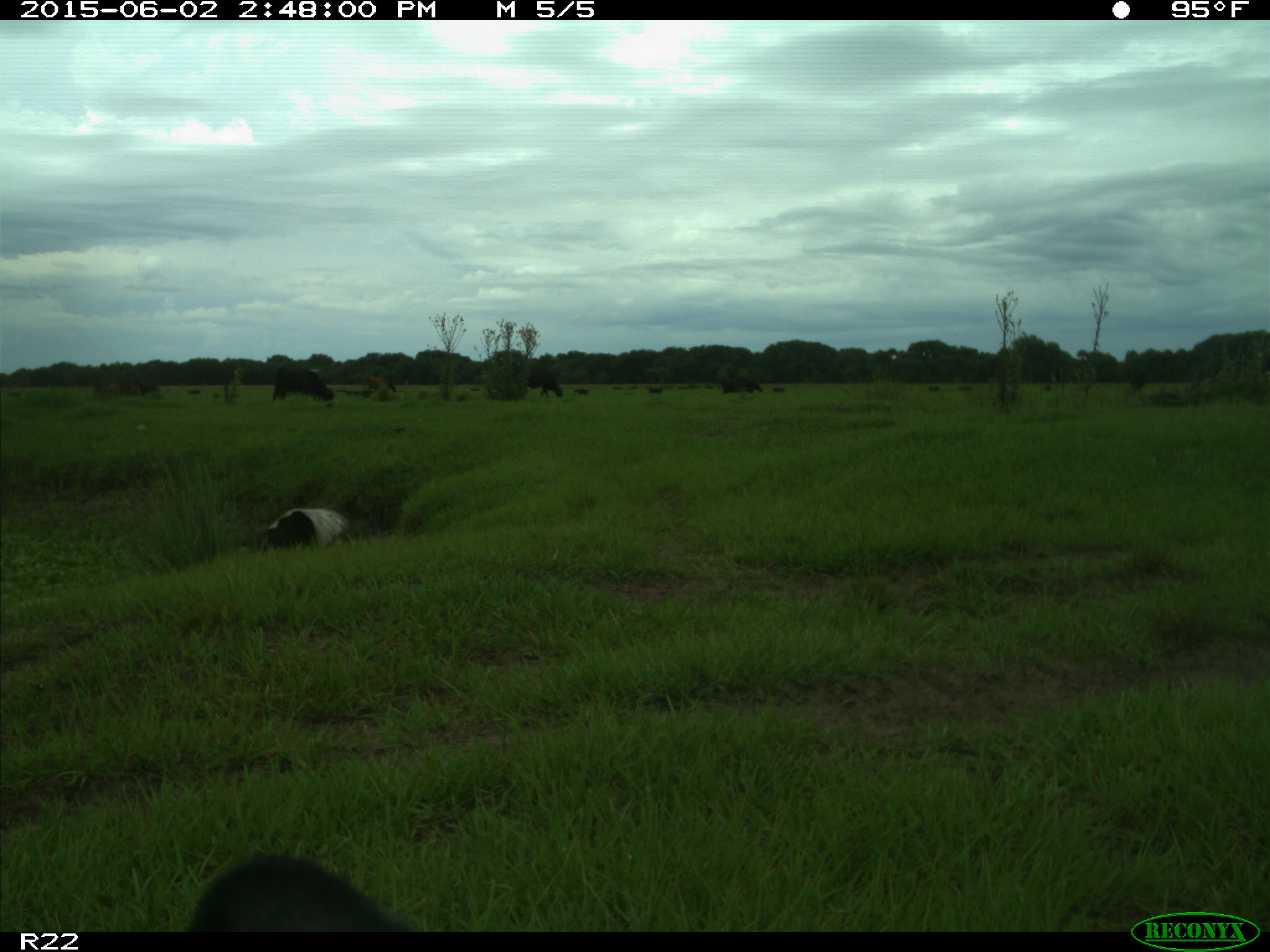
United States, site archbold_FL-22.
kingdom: Animalia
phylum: Chordata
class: Mammalia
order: Artiodactyla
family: Bovidae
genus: Bos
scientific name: Bos taurus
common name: domestic cow